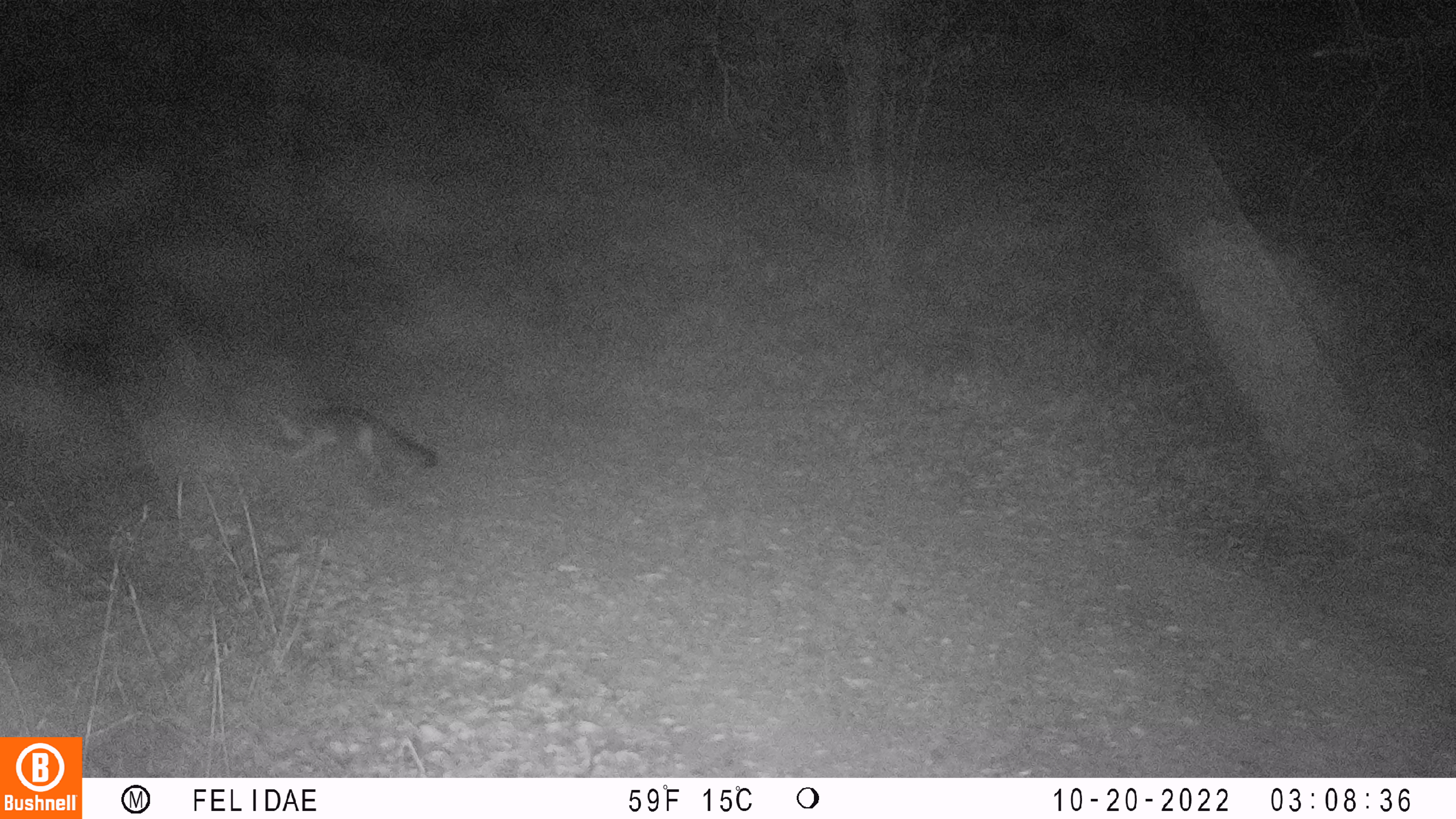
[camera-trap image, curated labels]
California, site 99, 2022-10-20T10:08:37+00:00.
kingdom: Animalia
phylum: Chordata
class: Mammalia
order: Carnivora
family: Canidae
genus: Urocyon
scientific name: Urocyon cinereoargenteus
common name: gray fox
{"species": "gray fox (Urocyon cinereoargenteus)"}